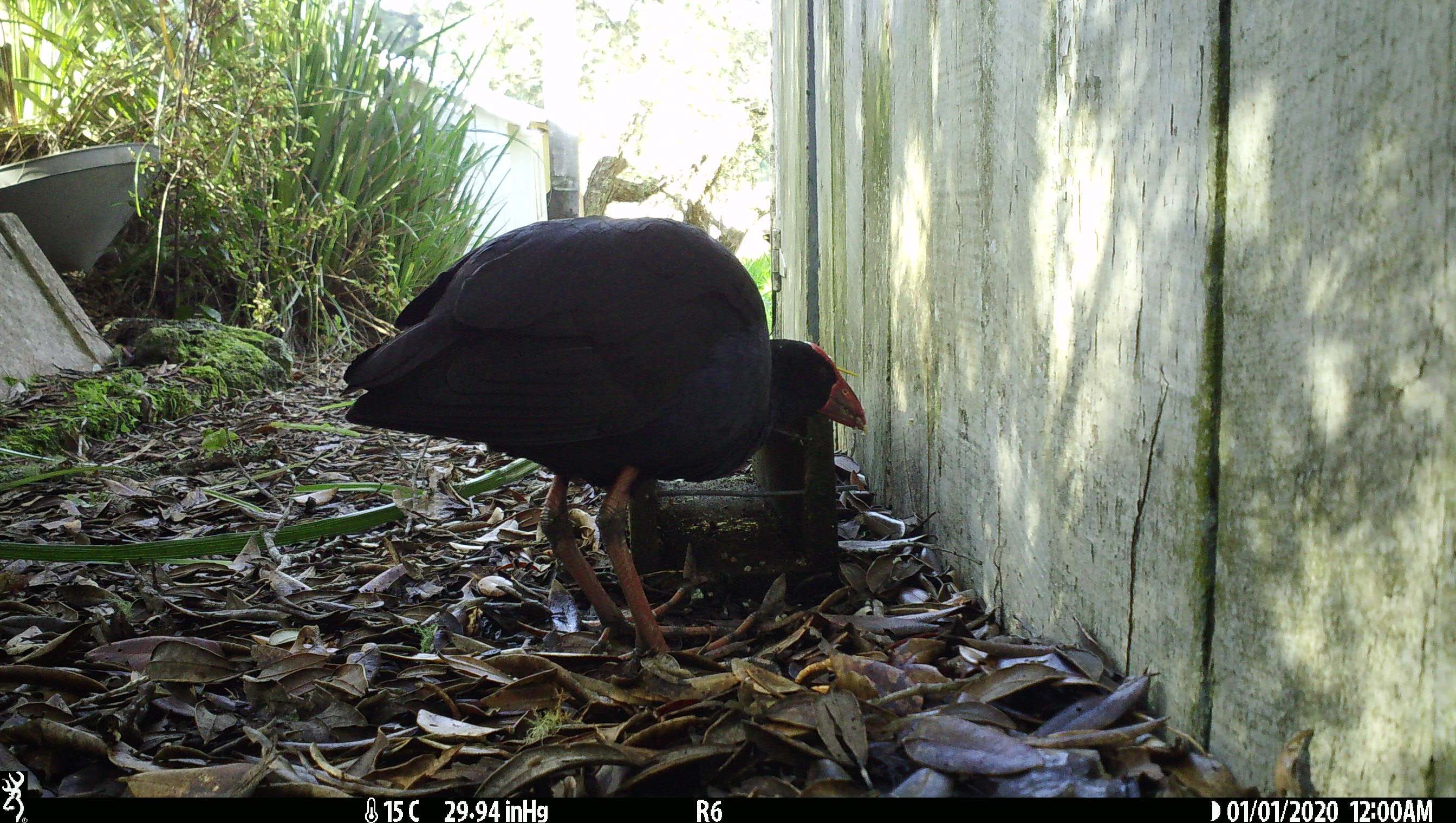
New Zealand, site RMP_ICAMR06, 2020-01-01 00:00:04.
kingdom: Animalia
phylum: Chordata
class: Aves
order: Gruiformes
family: Rallidae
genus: Porphyrio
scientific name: Porphyrio melanotus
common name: australasian swamphen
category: pukeko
Pukeko (australasian swamphen) (Porphyrio melanotus).